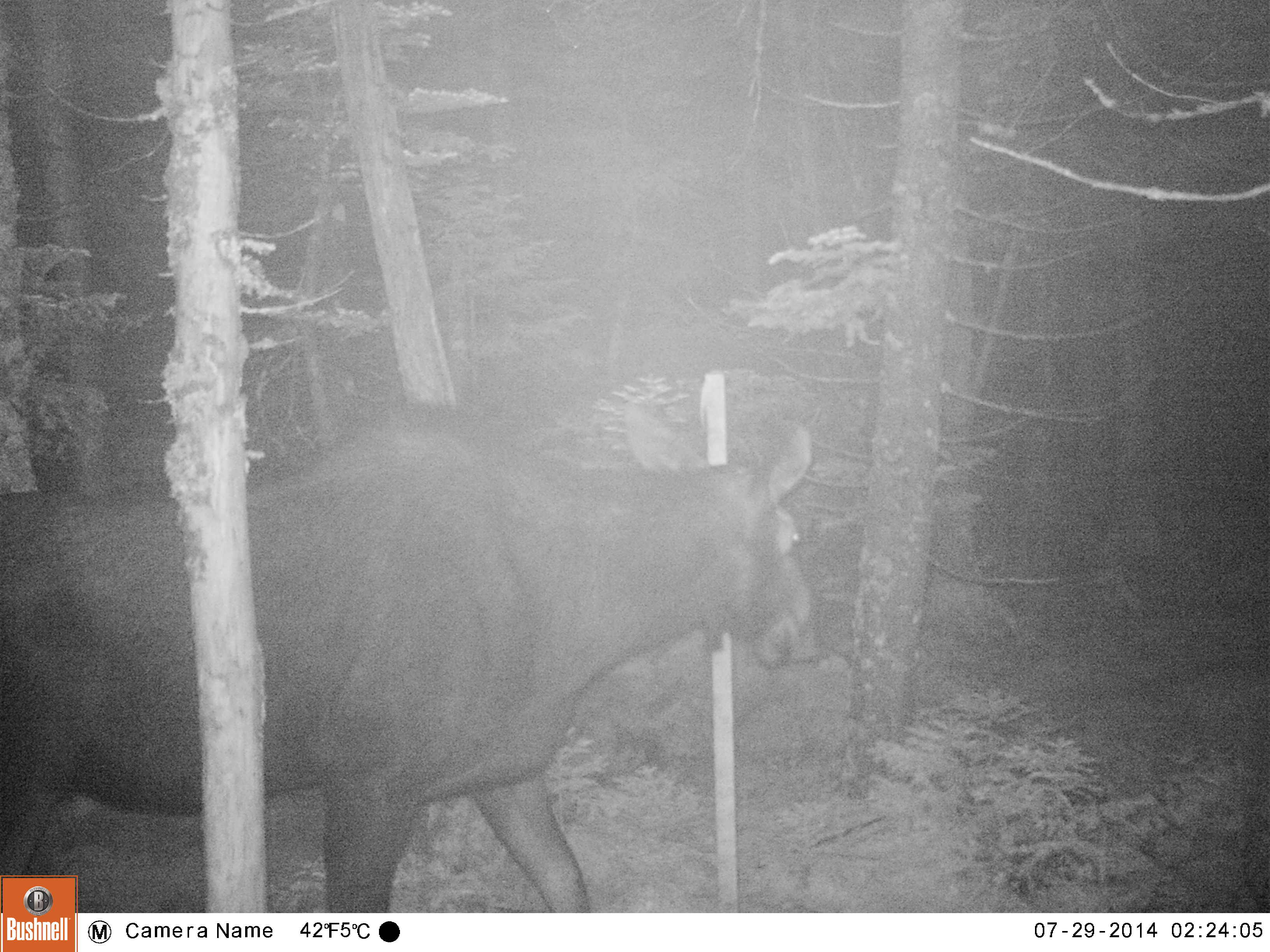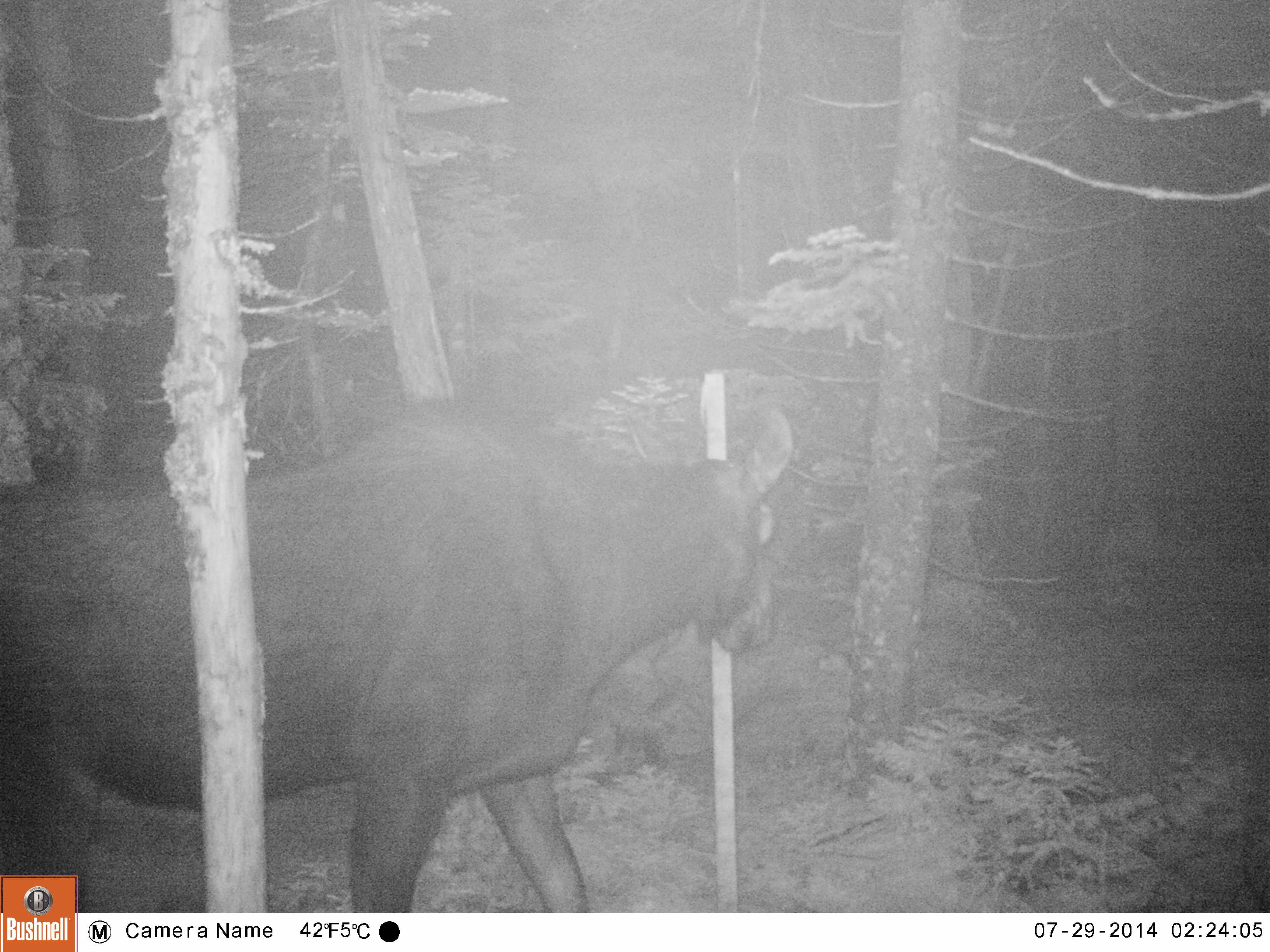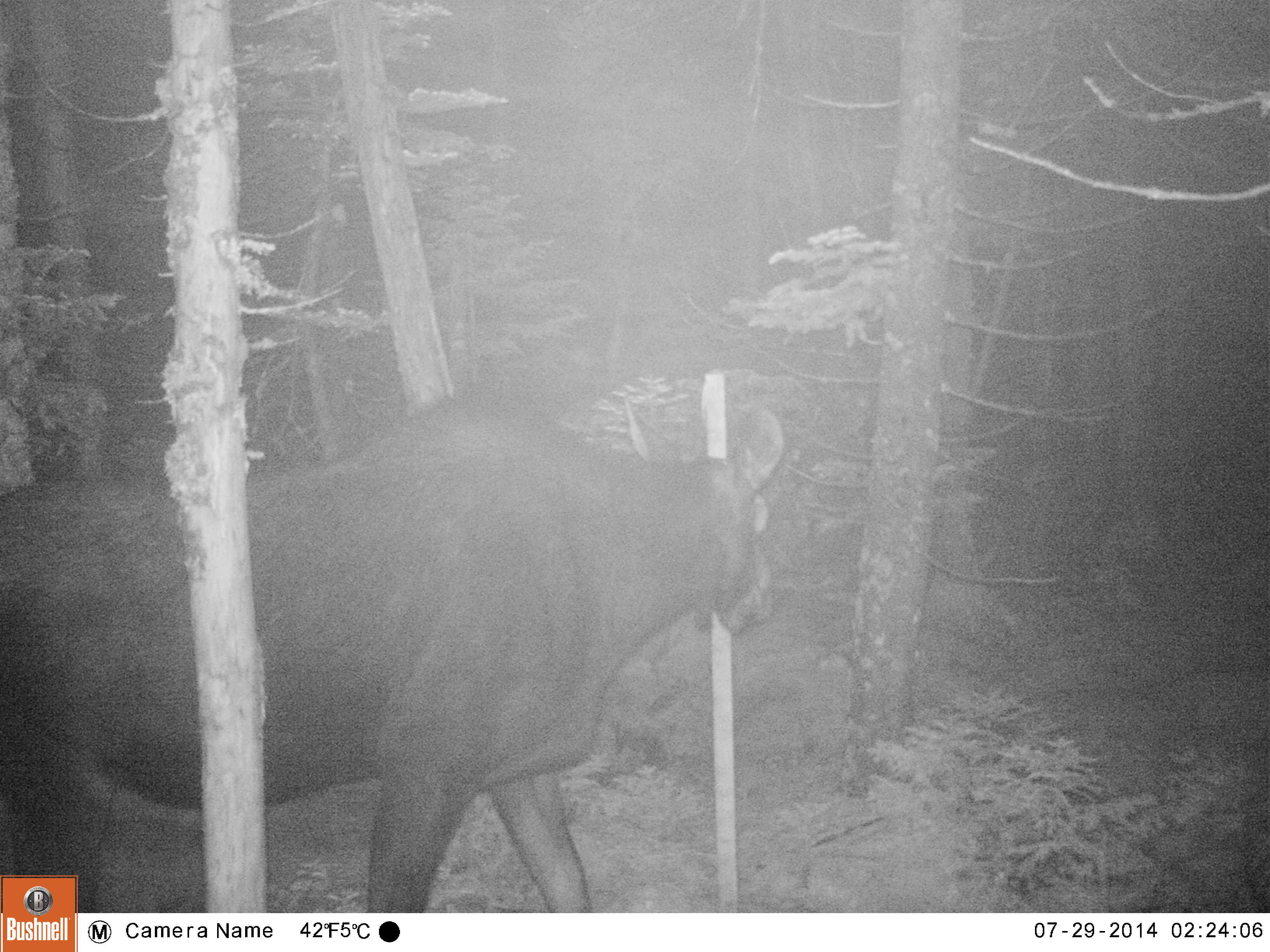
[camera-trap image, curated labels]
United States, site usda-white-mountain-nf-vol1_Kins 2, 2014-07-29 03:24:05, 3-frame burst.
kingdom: Animalia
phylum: Chordata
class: Mammalia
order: Artiodactyla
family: Cervidae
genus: Alces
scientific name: Alces alces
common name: moose